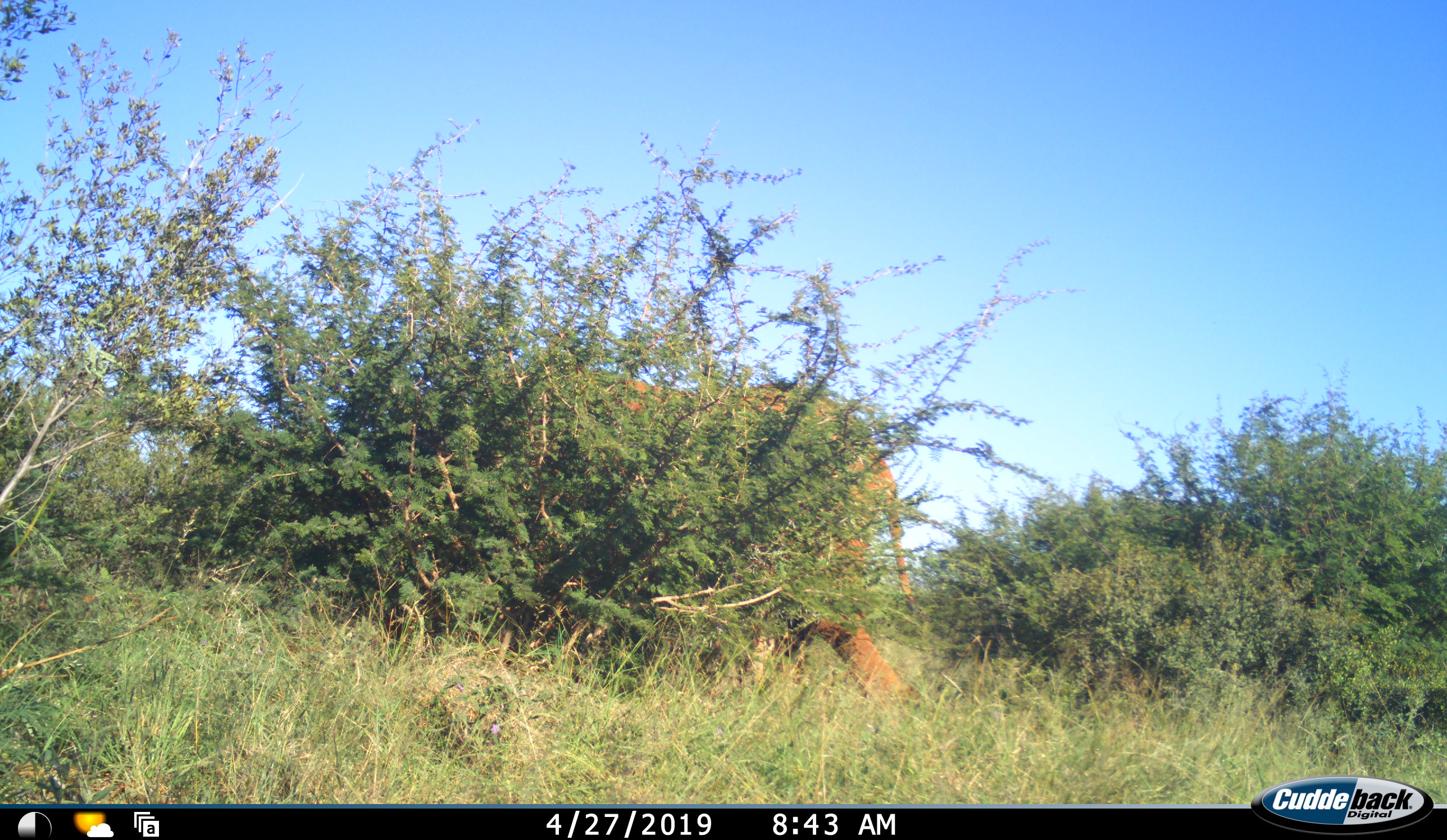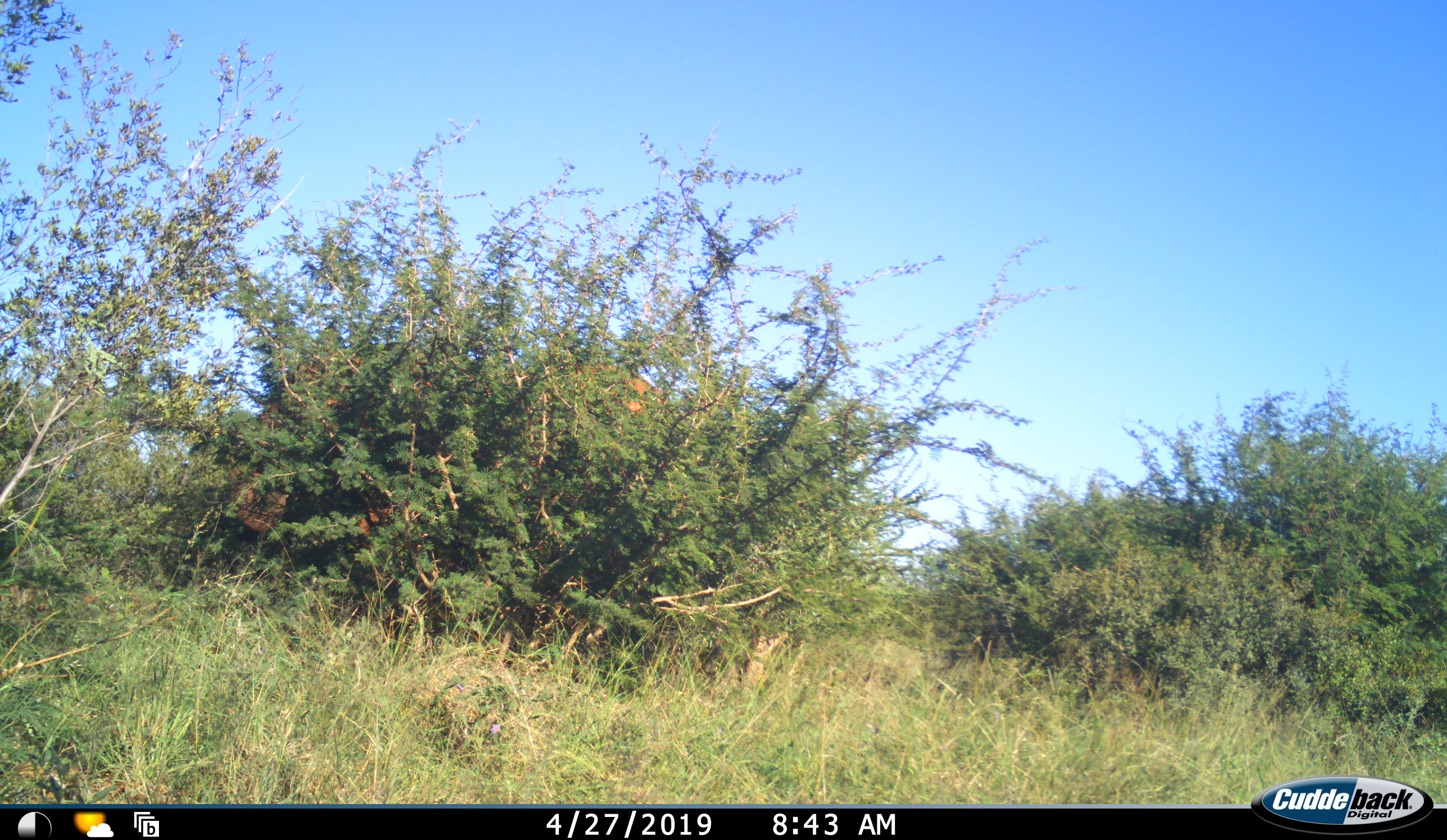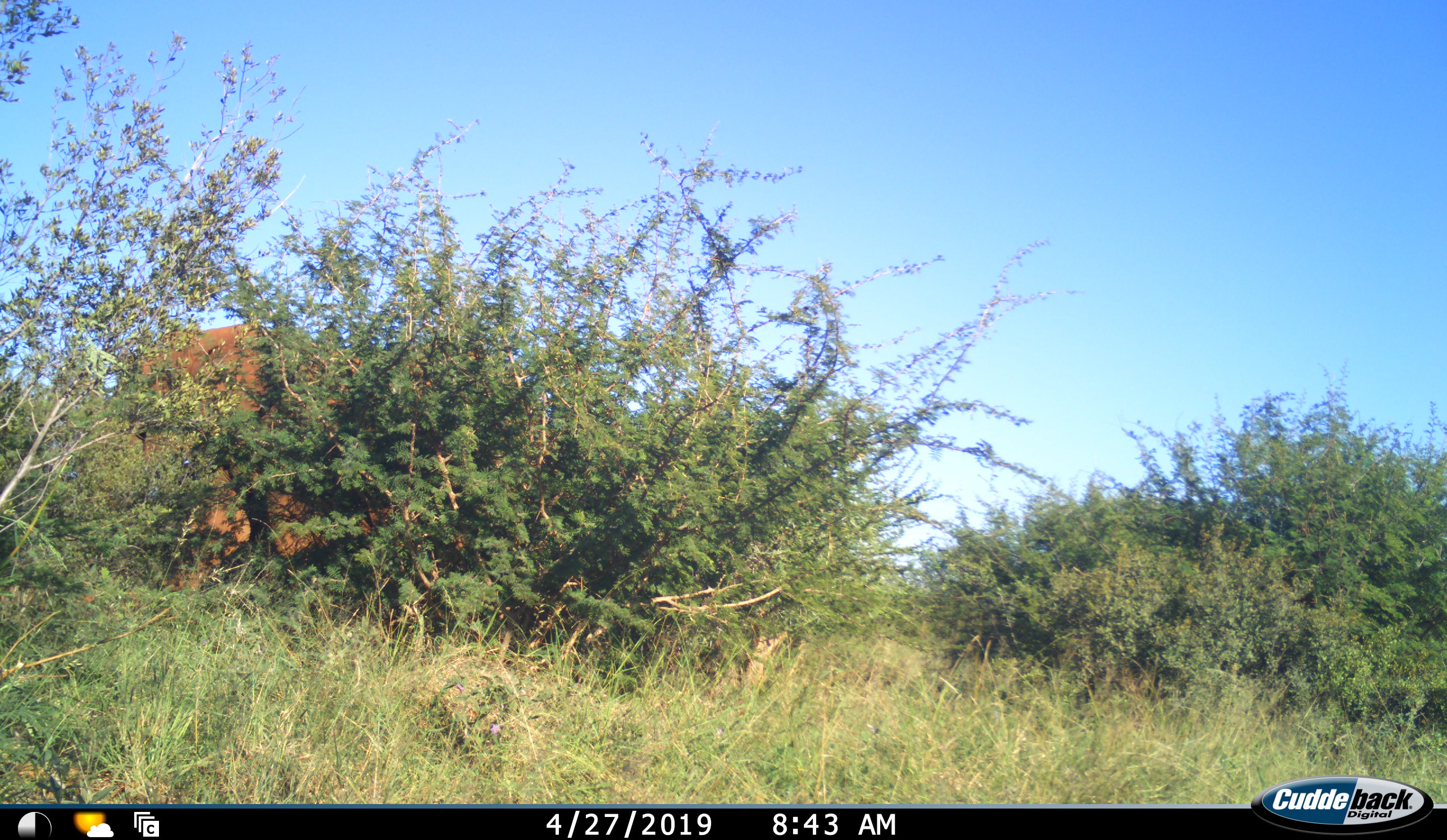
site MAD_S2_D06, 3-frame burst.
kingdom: Animalia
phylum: Chordata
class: Mammalia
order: Proboscidea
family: Elephantidae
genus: Loxodonta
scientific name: Loxodonta africana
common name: african bush elephant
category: elephant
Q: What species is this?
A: Elephant (african bush elephant) (Loxodonta africana).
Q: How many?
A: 1.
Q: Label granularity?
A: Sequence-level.